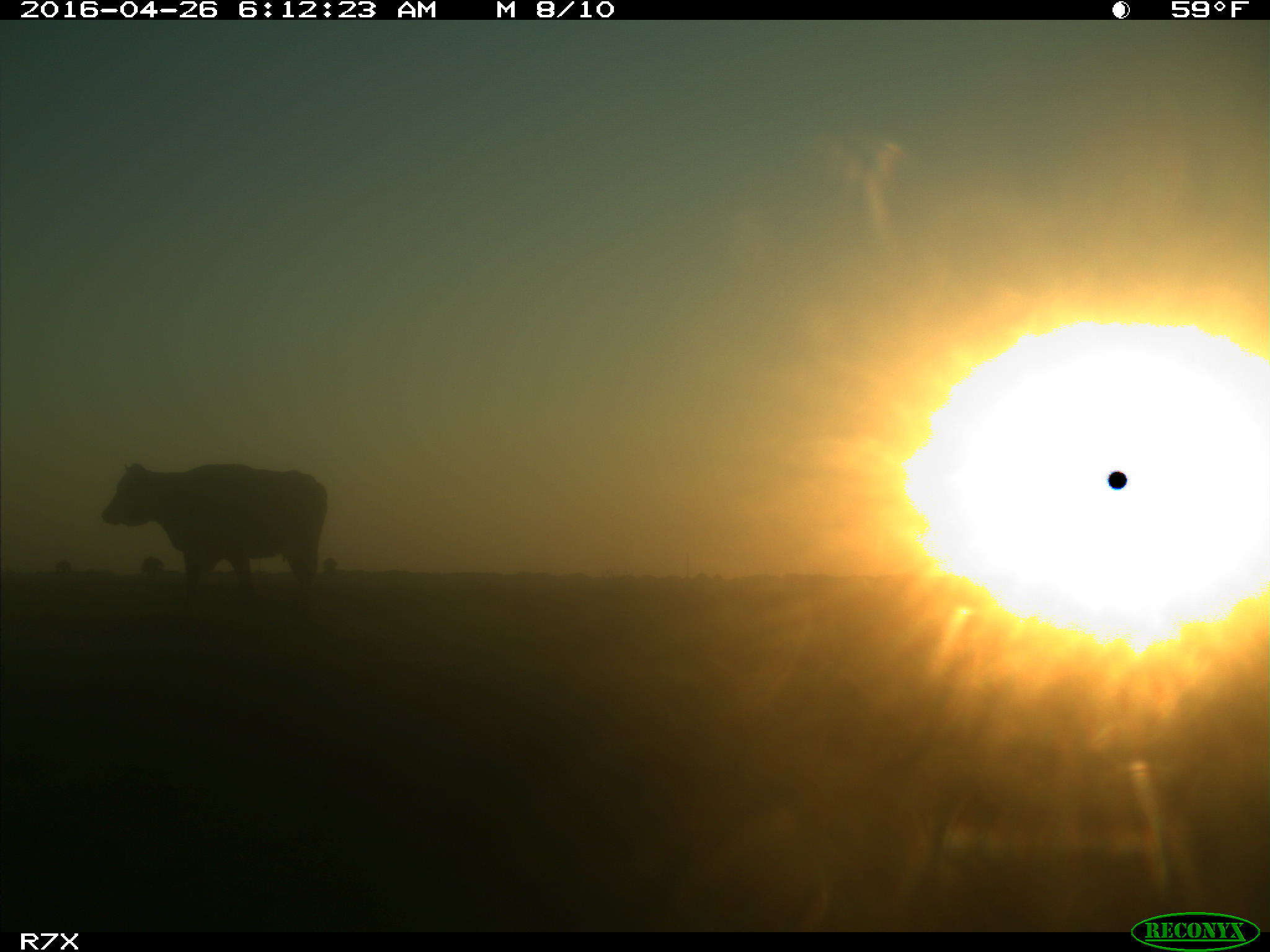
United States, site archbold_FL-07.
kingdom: Animalia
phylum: Chordata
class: Mammalia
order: Artiodactyla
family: Bovidae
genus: Bos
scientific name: Bos taurus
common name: domestic cow